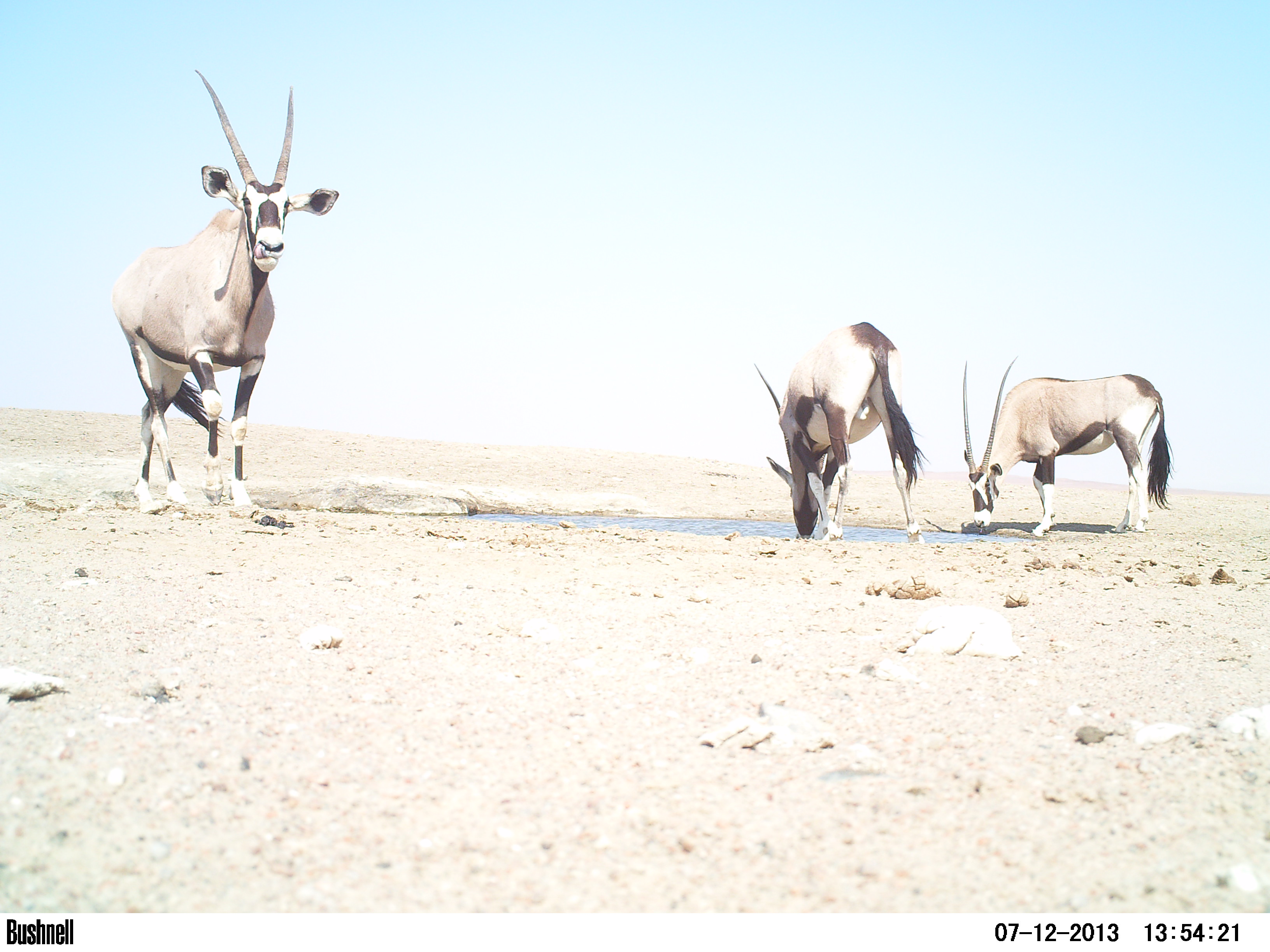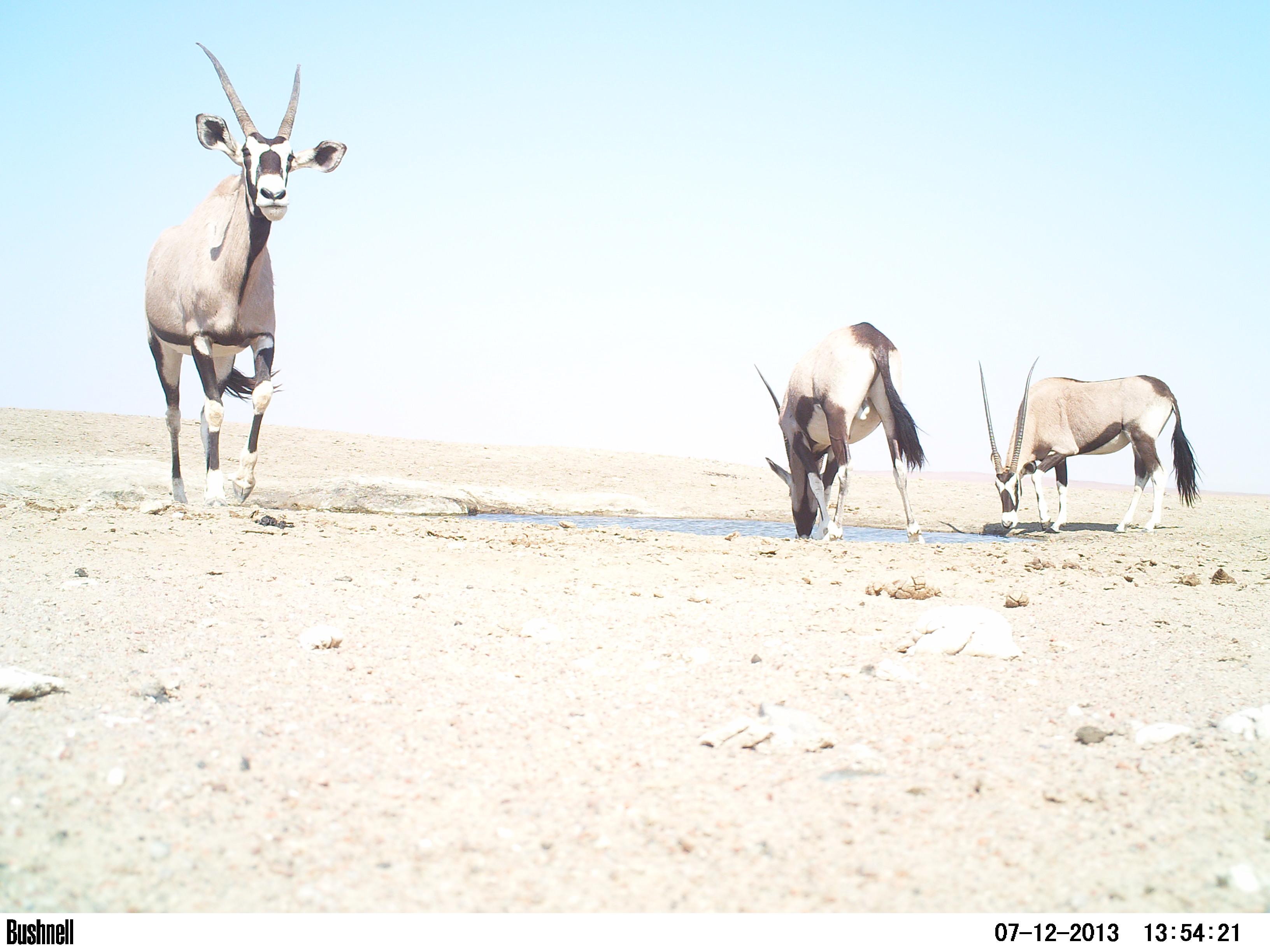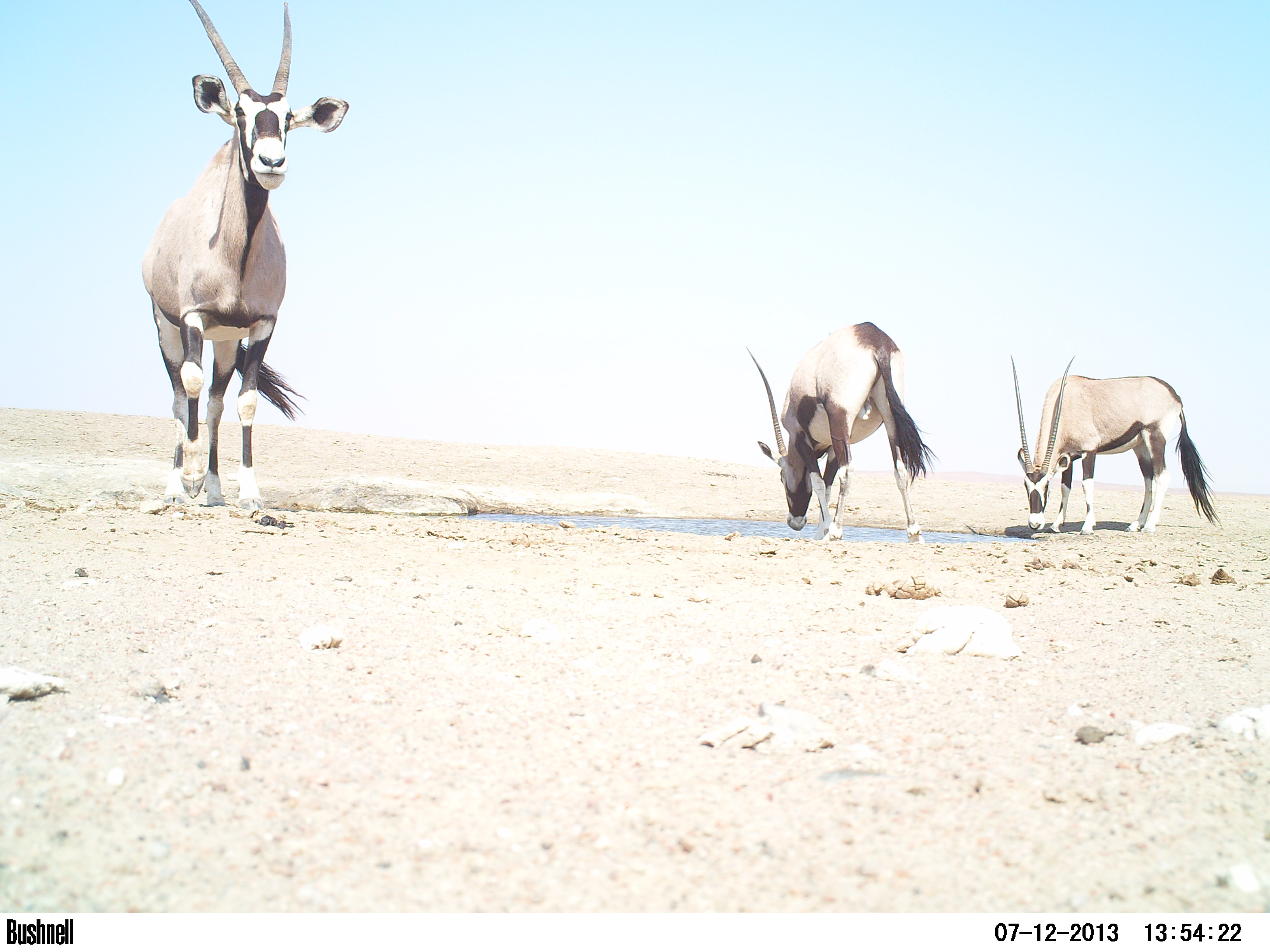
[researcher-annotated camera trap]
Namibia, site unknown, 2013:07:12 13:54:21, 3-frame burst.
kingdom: Animalia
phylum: Chordata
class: Mammalia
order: Artiodactyla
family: Bovidae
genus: Oryx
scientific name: Oryx gazella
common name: gemsbok